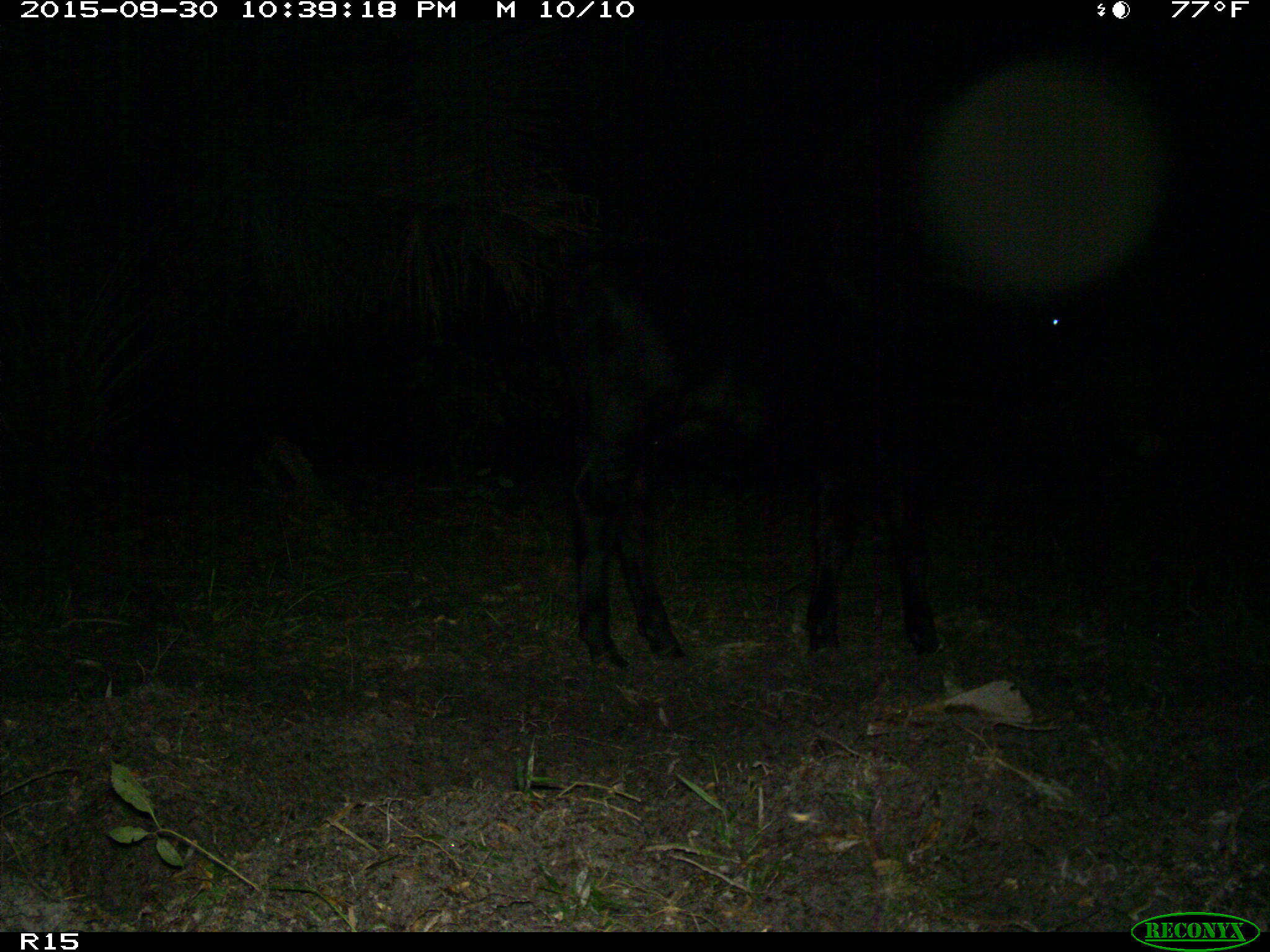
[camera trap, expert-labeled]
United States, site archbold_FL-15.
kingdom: Animalia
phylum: Chordata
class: Mammalia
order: Artiodactyla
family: Bovidae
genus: Bos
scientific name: Bos taurus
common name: domestic cow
Bos taurus (domestic cow).